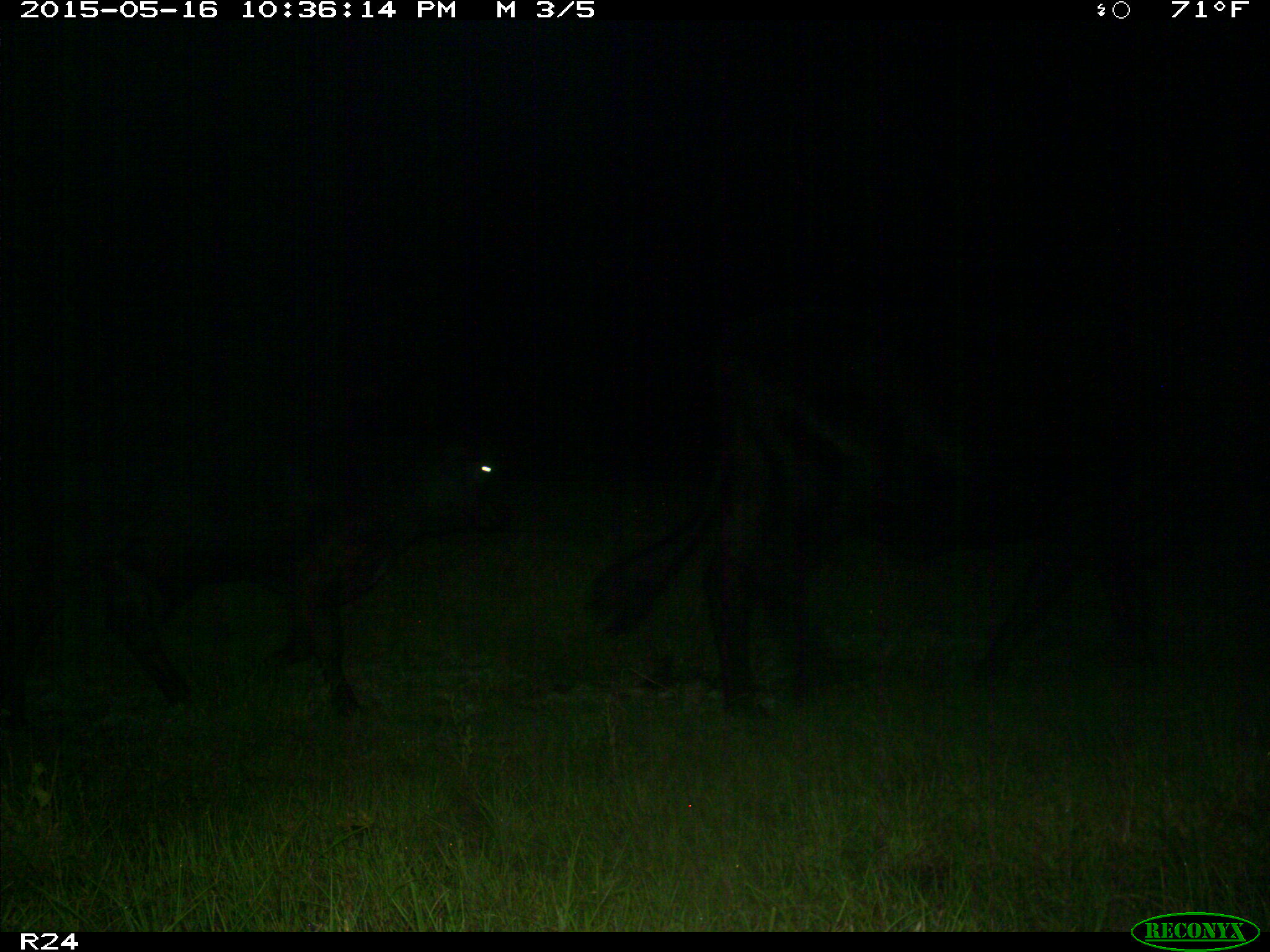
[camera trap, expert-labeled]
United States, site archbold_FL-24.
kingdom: Animalia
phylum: Chordata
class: Mammalia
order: Artiodactyla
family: Bovidae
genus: Bos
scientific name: Bos taurus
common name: domestic cow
Bos taurus (domestic cow).